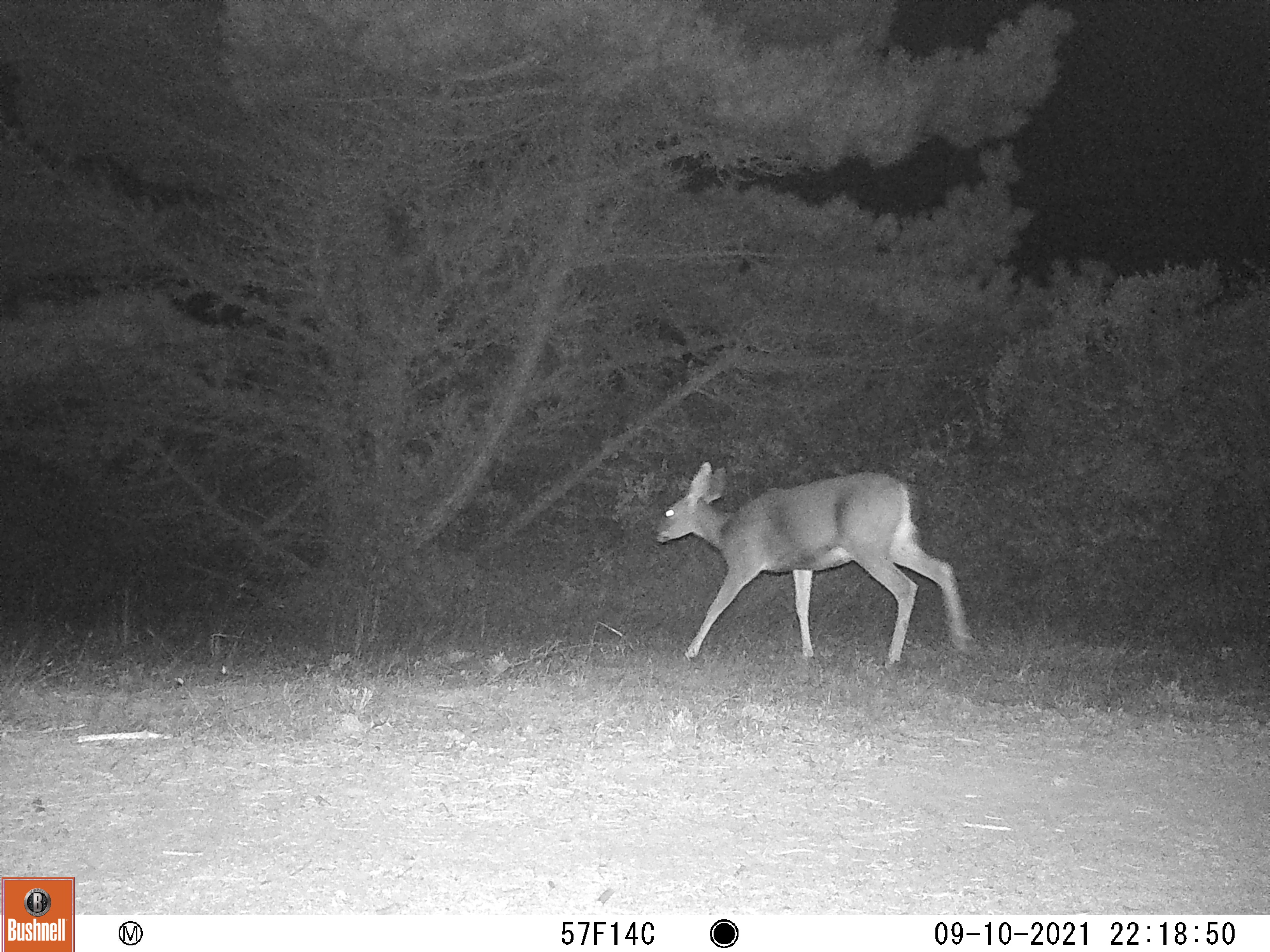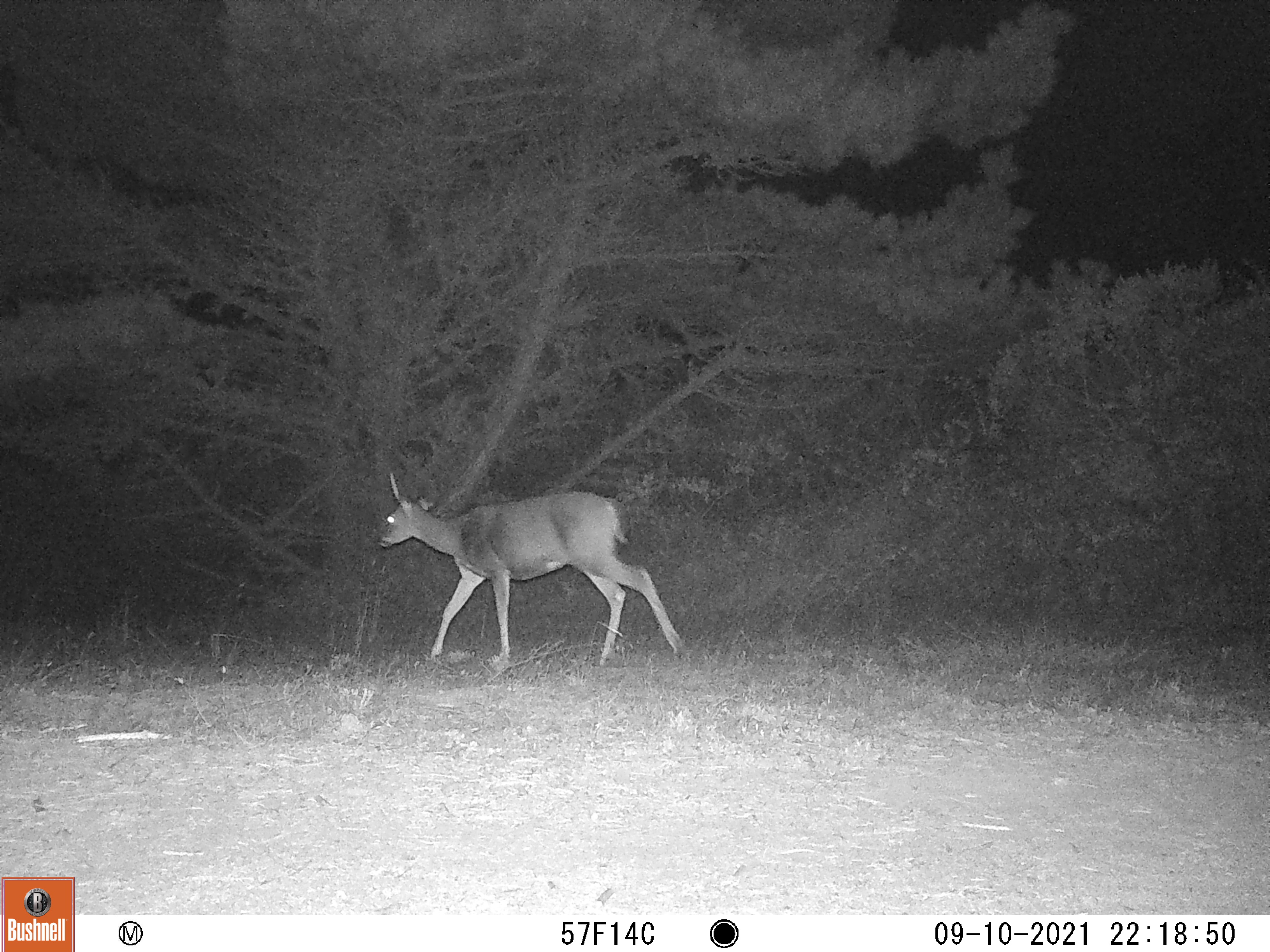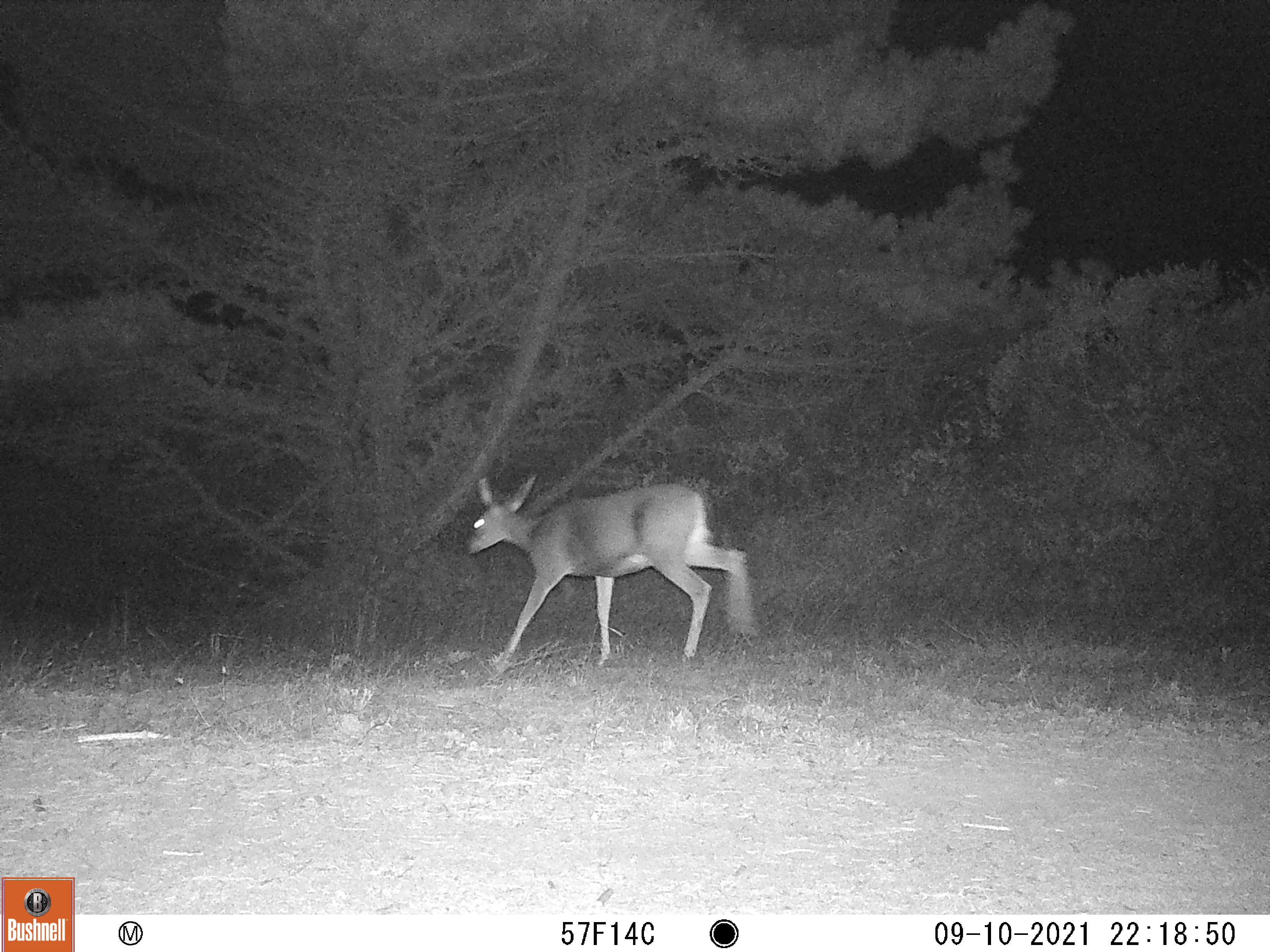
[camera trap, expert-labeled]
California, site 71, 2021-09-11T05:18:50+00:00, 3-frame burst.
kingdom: Animalia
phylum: Chordata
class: Mammalia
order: Artiodactyla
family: Cervidae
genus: Odocoileus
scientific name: Odocoileus hemionus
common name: mule deer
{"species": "mule deer (Odocoileus hemionus)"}